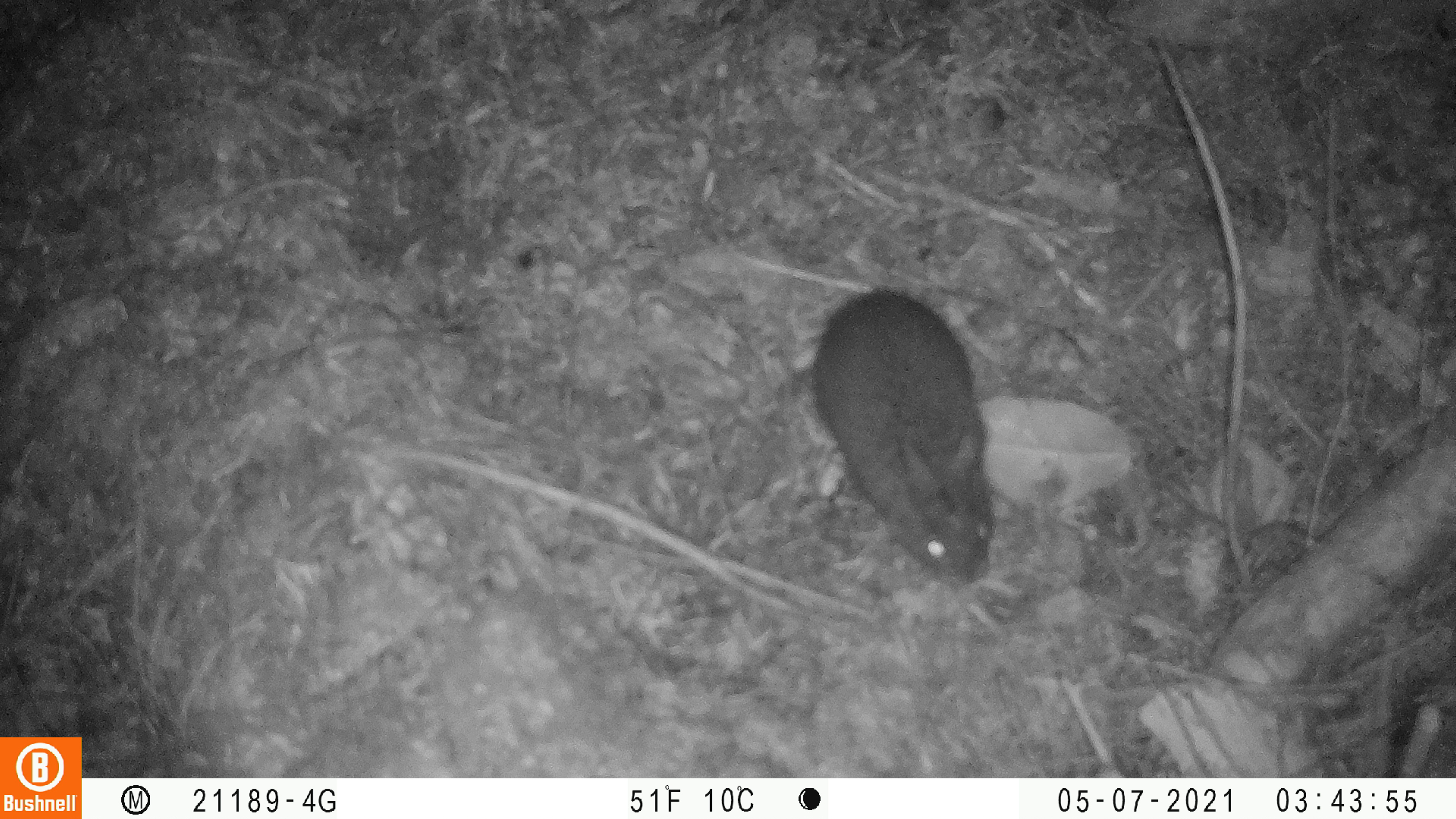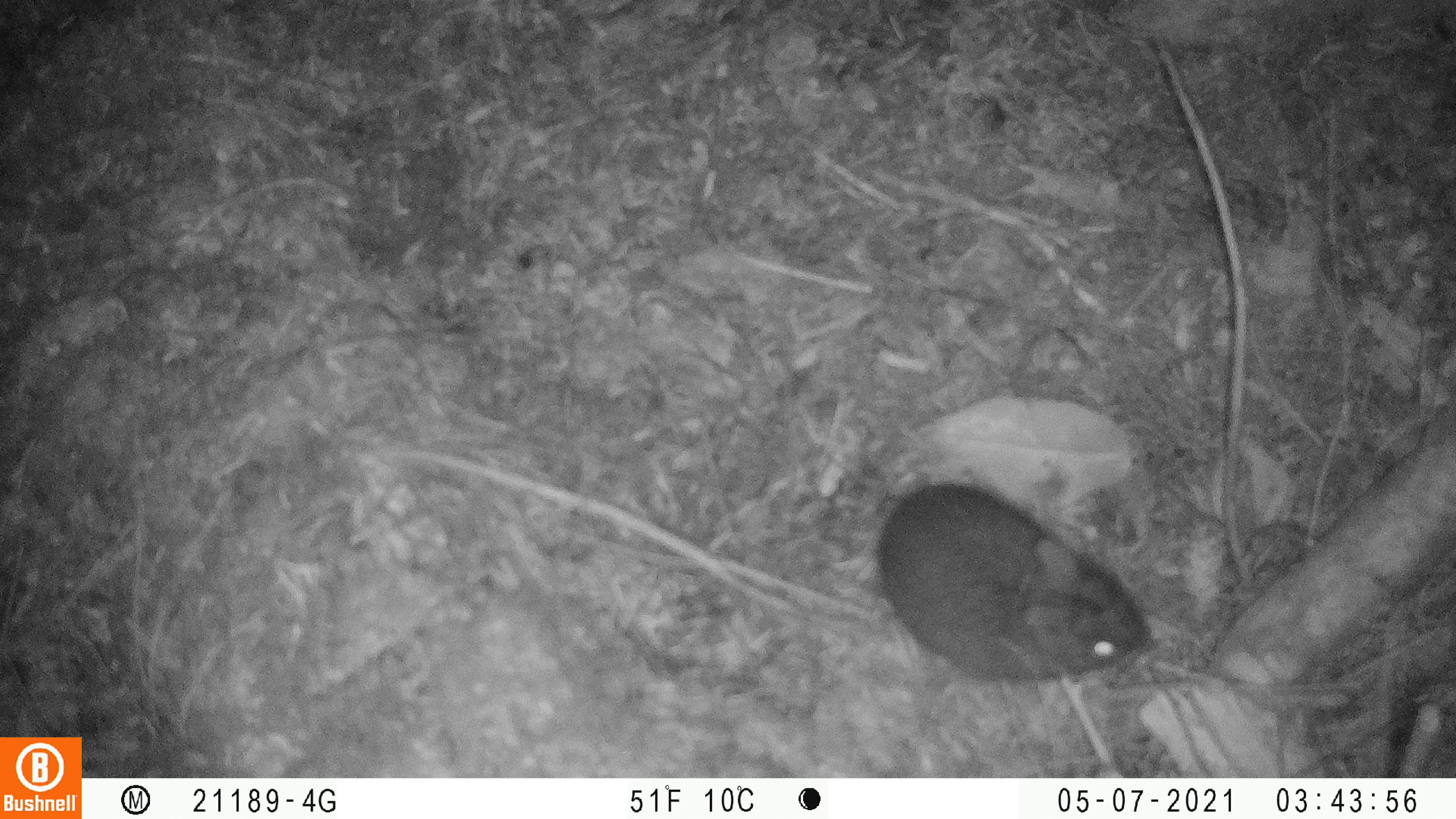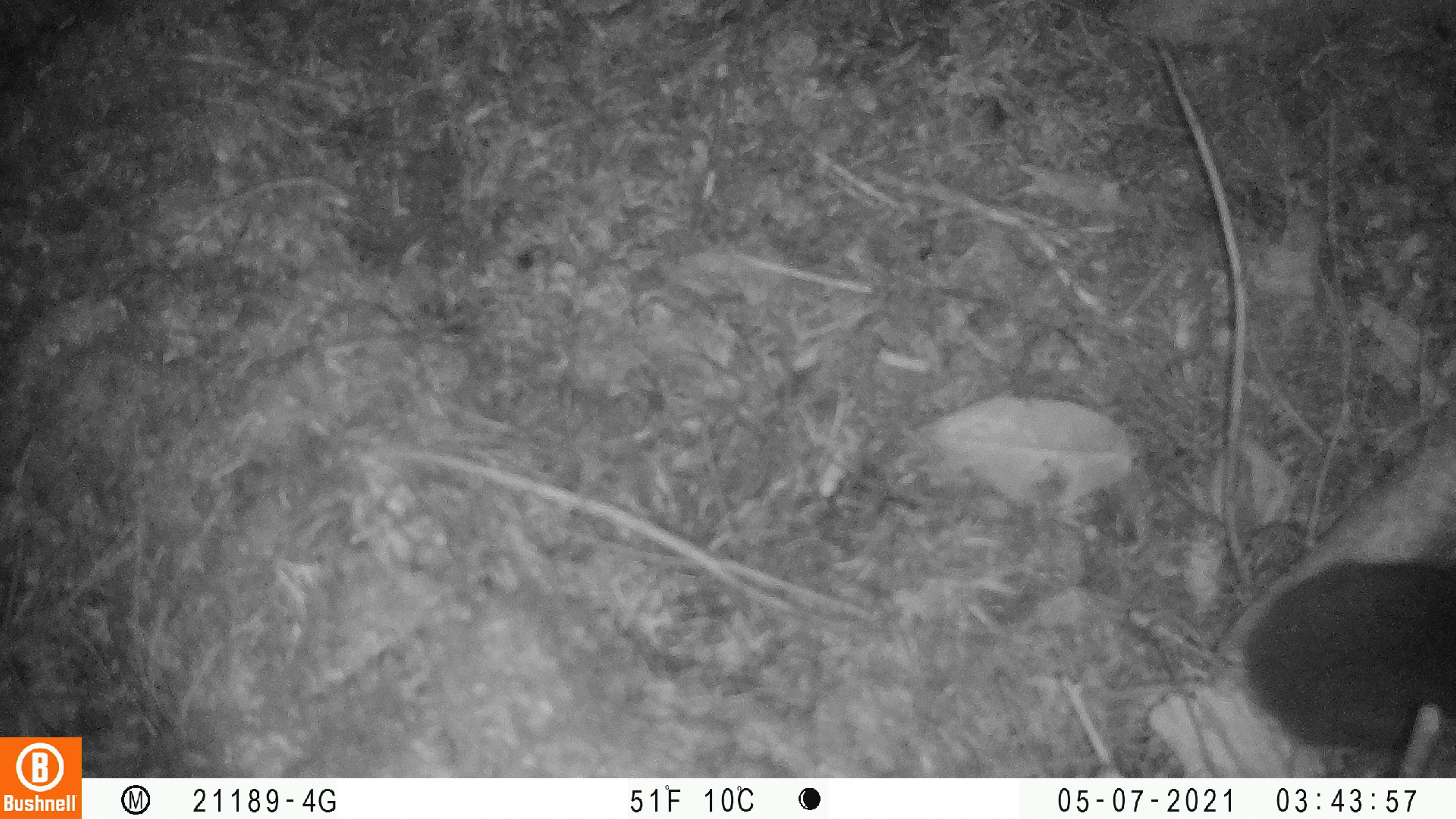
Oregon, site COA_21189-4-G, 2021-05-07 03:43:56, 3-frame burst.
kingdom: Animalia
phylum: Chordata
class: Mammalia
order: Lagomorpha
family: Leporidae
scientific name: Leporidae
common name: hares and rabbits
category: leporidae family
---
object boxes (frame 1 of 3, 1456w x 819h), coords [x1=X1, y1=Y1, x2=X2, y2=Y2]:
leporidae family: [x1=800, y1=272, x2=999, y2=590]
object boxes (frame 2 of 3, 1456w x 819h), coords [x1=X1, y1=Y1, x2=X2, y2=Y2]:
leporidae family: [x1=868, y1=483, x2=1164, y2=690]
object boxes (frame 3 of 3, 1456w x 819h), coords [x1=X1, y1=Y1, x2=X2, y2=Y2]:
leporidae family: [x1=1227, y1=551, x2=1450, y2=763]